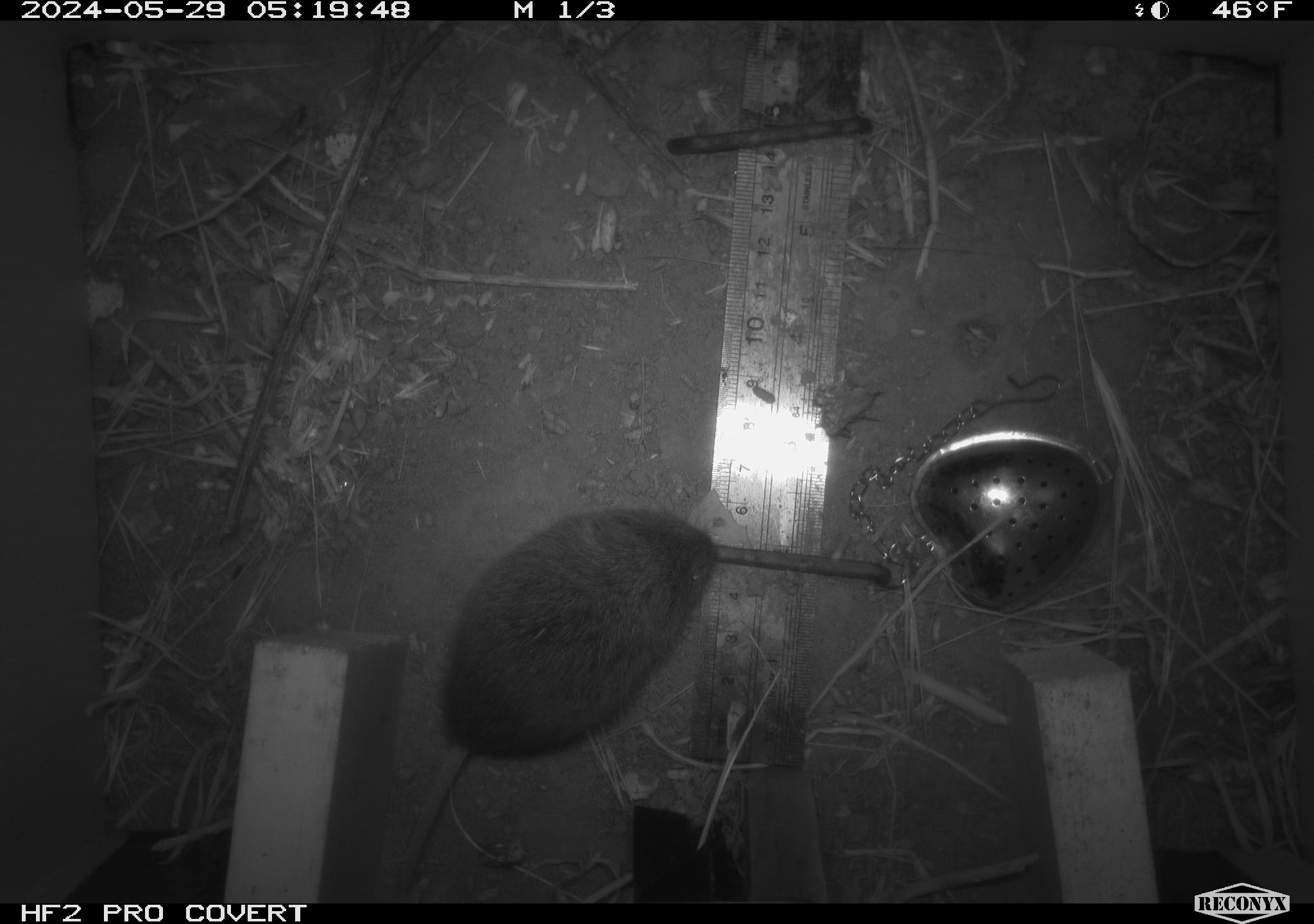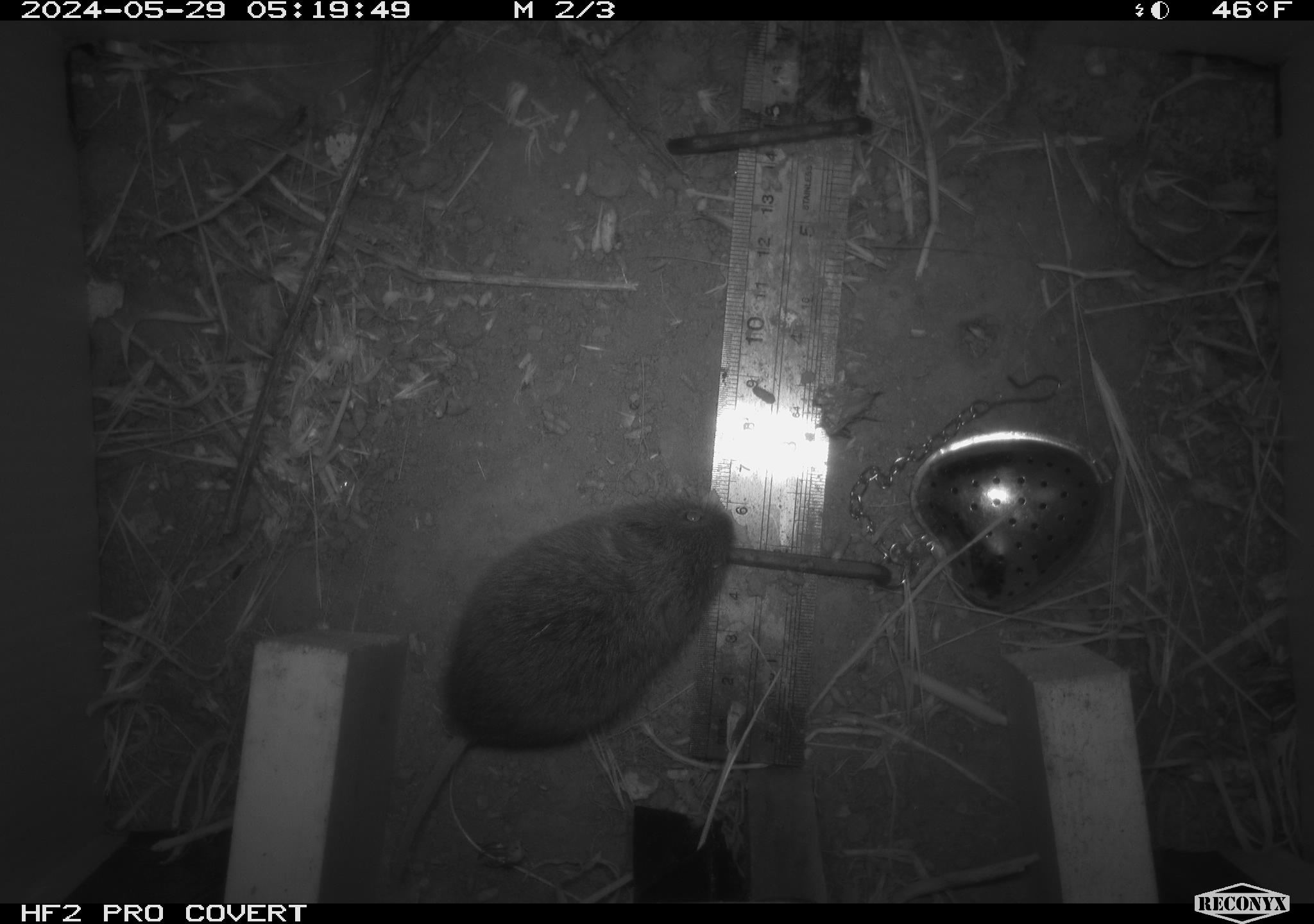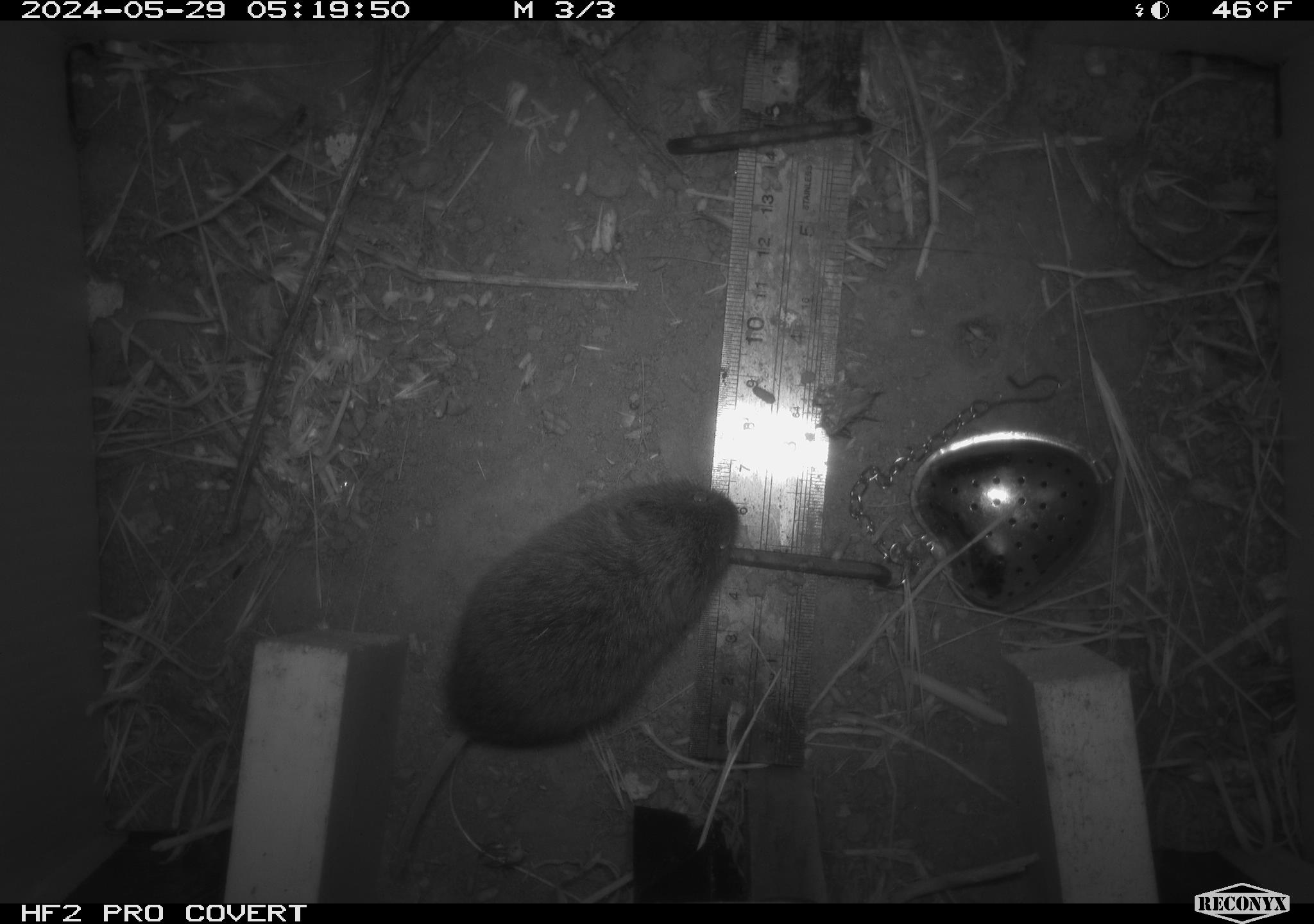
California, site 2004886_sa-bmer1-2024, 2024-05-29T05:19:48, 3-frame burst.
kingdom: Animalia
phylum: Chordata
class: Mammalia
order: Rodentia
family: Cricetidae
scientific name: Arvicolinae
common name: voles, lemmings, and muskrats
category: arvicolinae subfamily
Arvicolinae subfamily (voles, lemmings, and muskrats) (Arvicolinae).